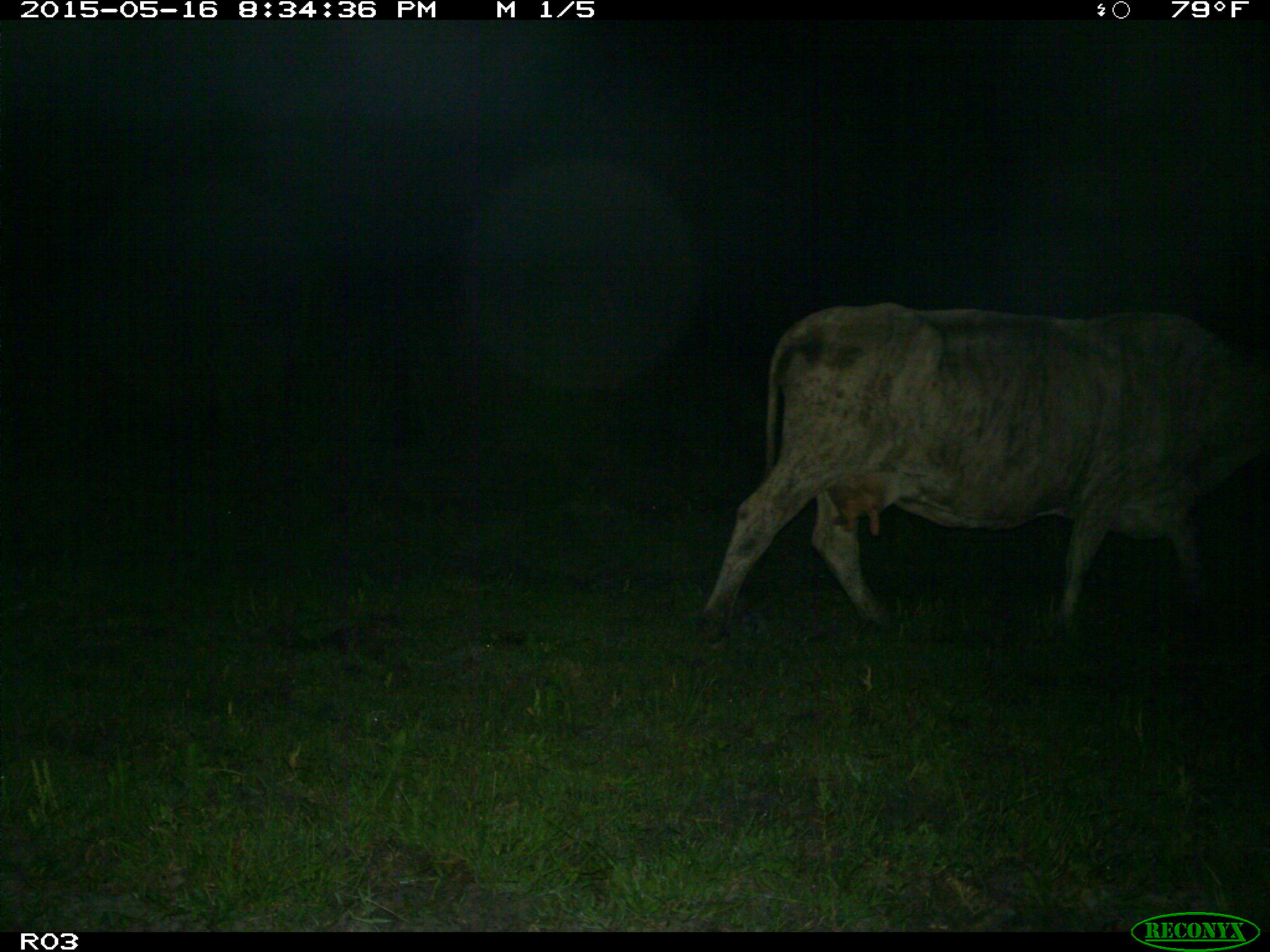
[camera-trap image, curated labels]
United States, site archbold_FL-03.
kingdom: Animalia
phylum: Chordata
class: Mammalia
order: Artiodactyla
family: Bovidae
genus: Bos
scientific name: Bos taurus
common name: domestic cow